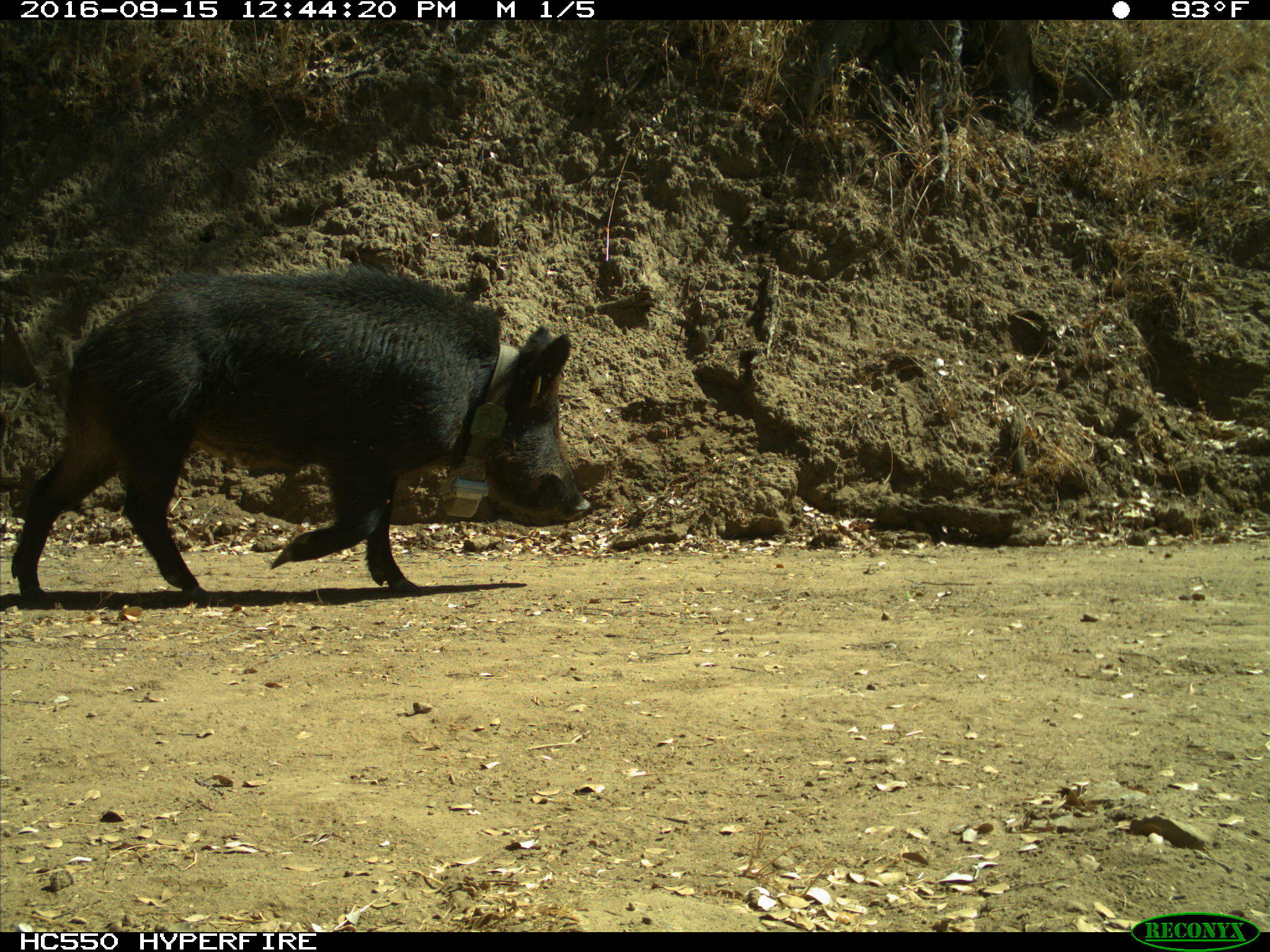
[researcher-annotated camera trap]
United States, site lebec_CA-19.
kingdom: Animalia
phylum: Chordata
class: Mammalia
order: Artiodactyla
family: Suidae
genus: Sus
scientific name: Sus scrofa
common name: wild boar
Sus scrofa (wild boar).